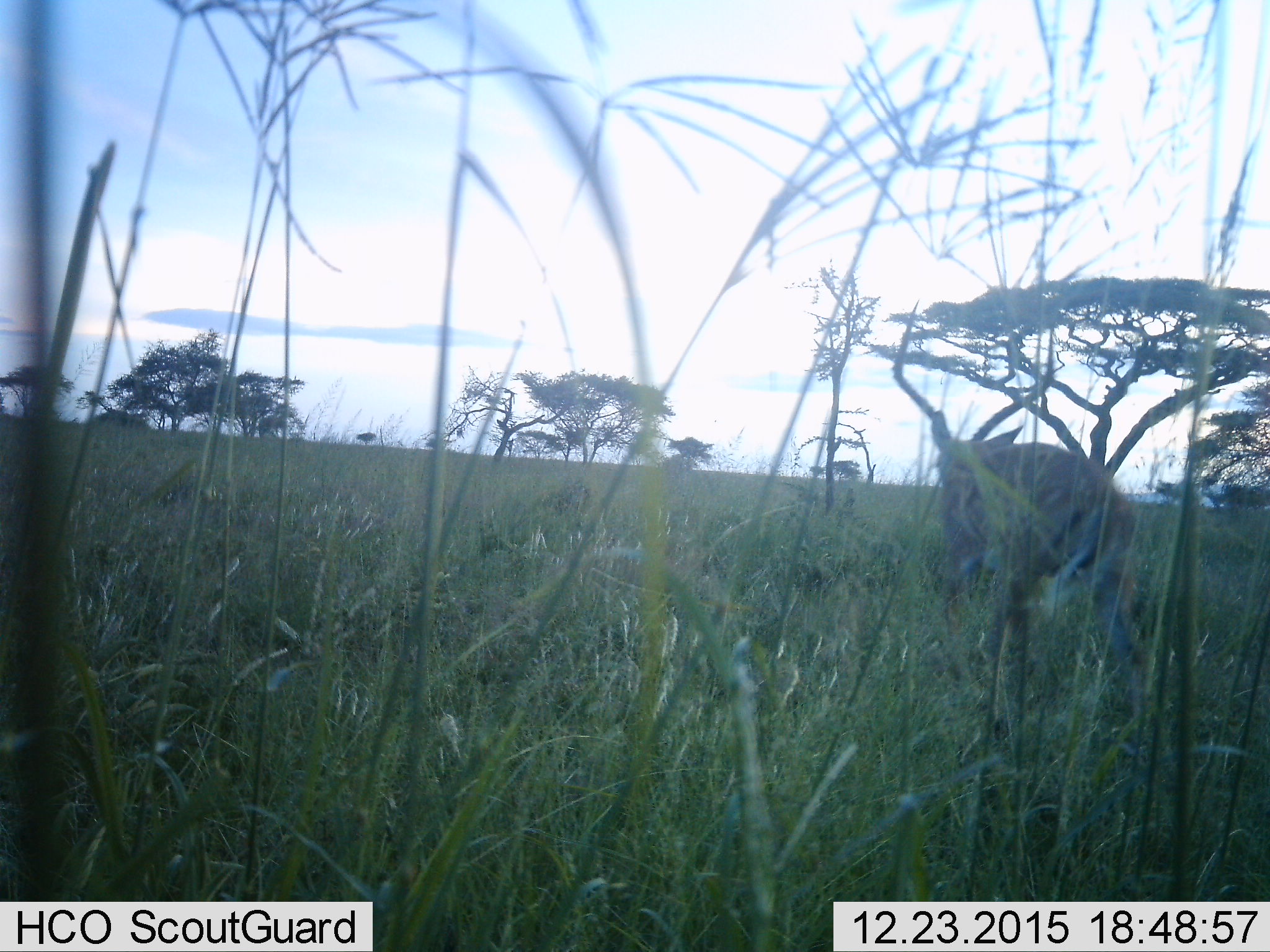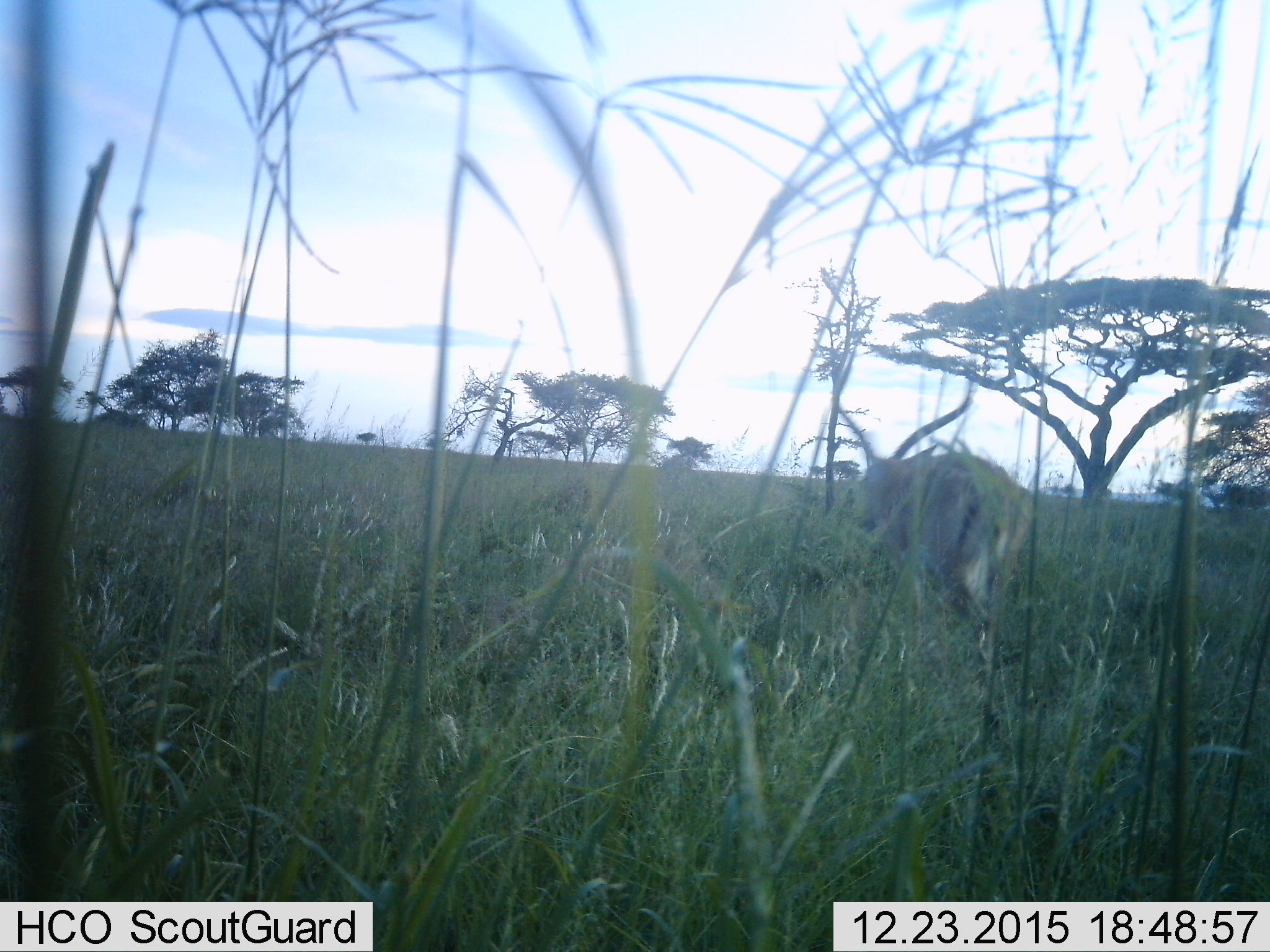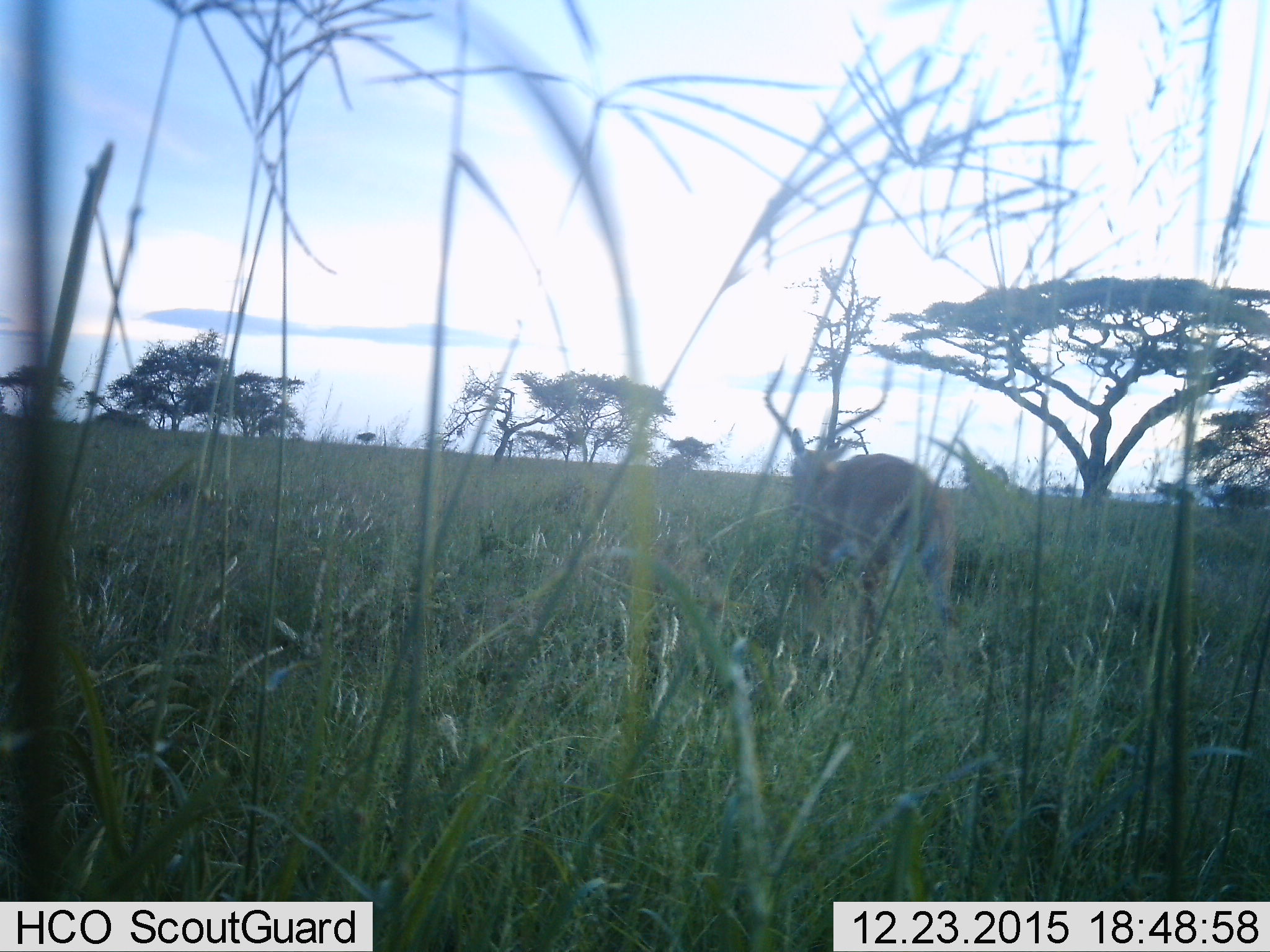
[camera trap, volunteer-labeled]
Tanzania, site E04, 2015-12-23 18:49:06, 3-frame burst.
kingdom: Animalia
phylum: Chordata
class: Mammalia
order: Artiodactyla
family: Bovidae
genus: Aepyceros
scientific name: Aepyceros melampus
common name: impala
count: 1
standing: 18%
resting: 0%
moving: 82%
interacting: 0%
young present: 0%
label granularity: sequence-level